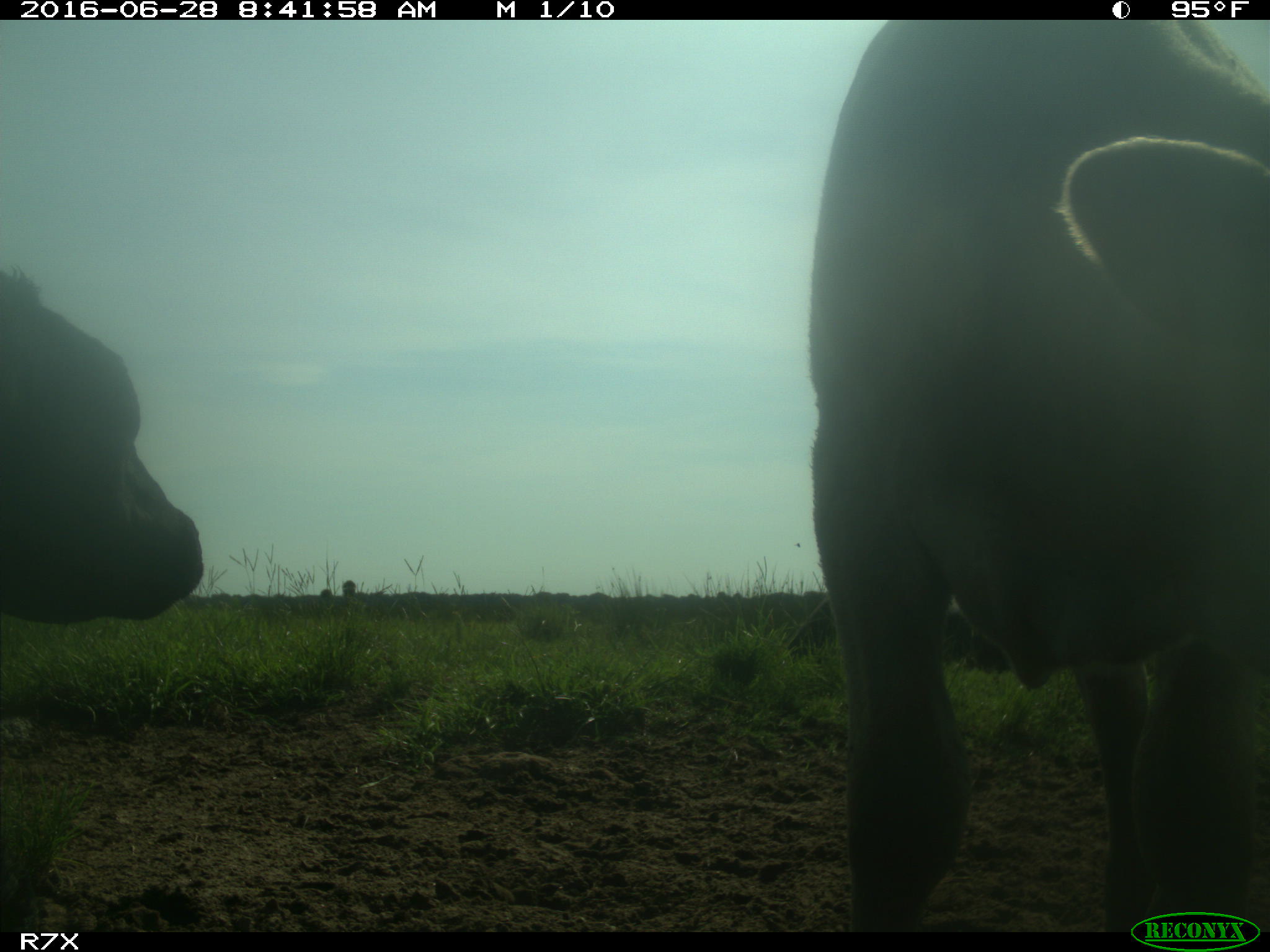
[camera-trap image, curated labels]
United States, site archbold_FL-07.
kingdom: Animalia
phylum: Chordata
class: Mammalia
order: Artiodactyla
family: Bovidae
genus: Bos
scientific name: Bos taurus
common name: domestic cow